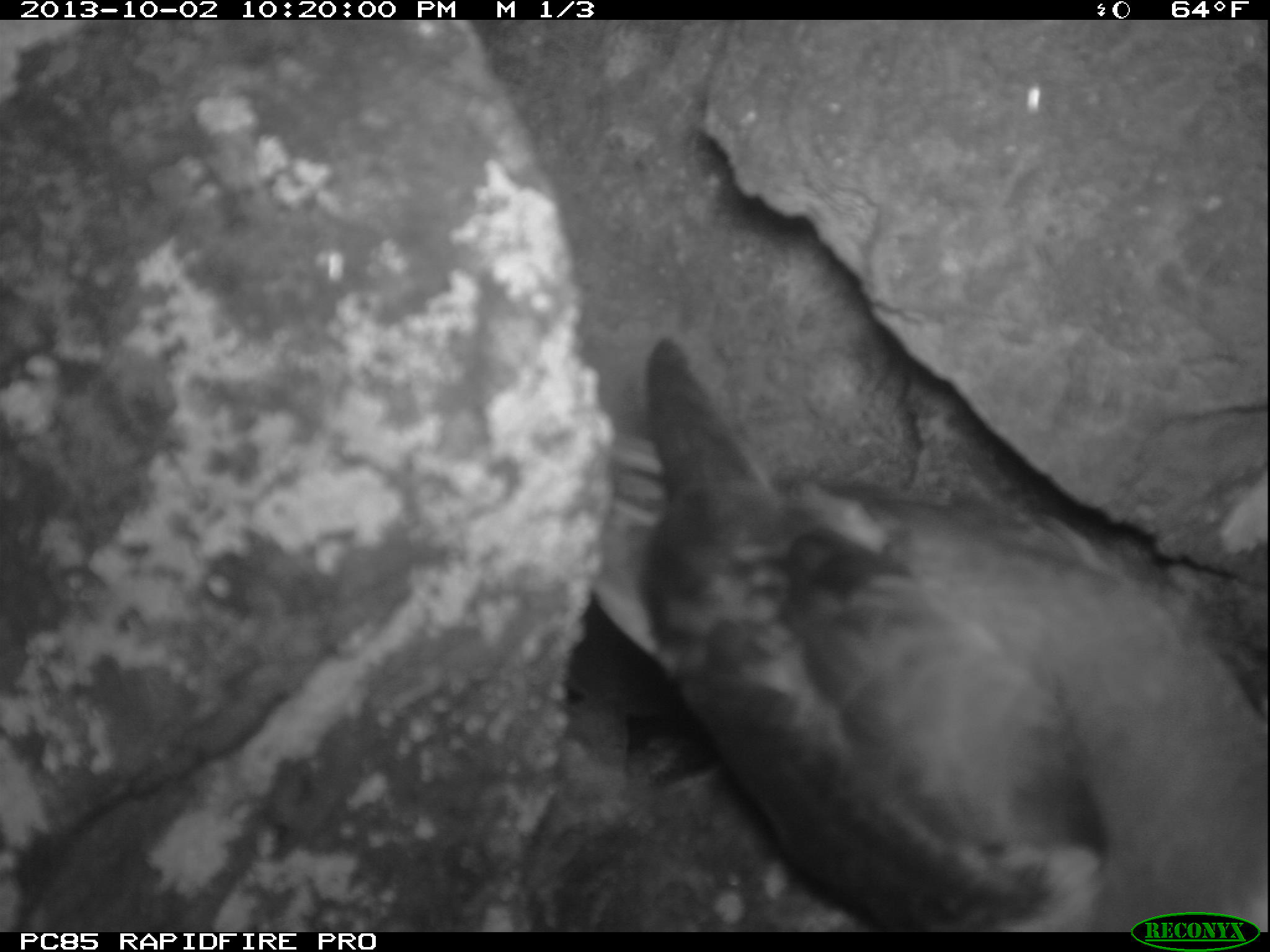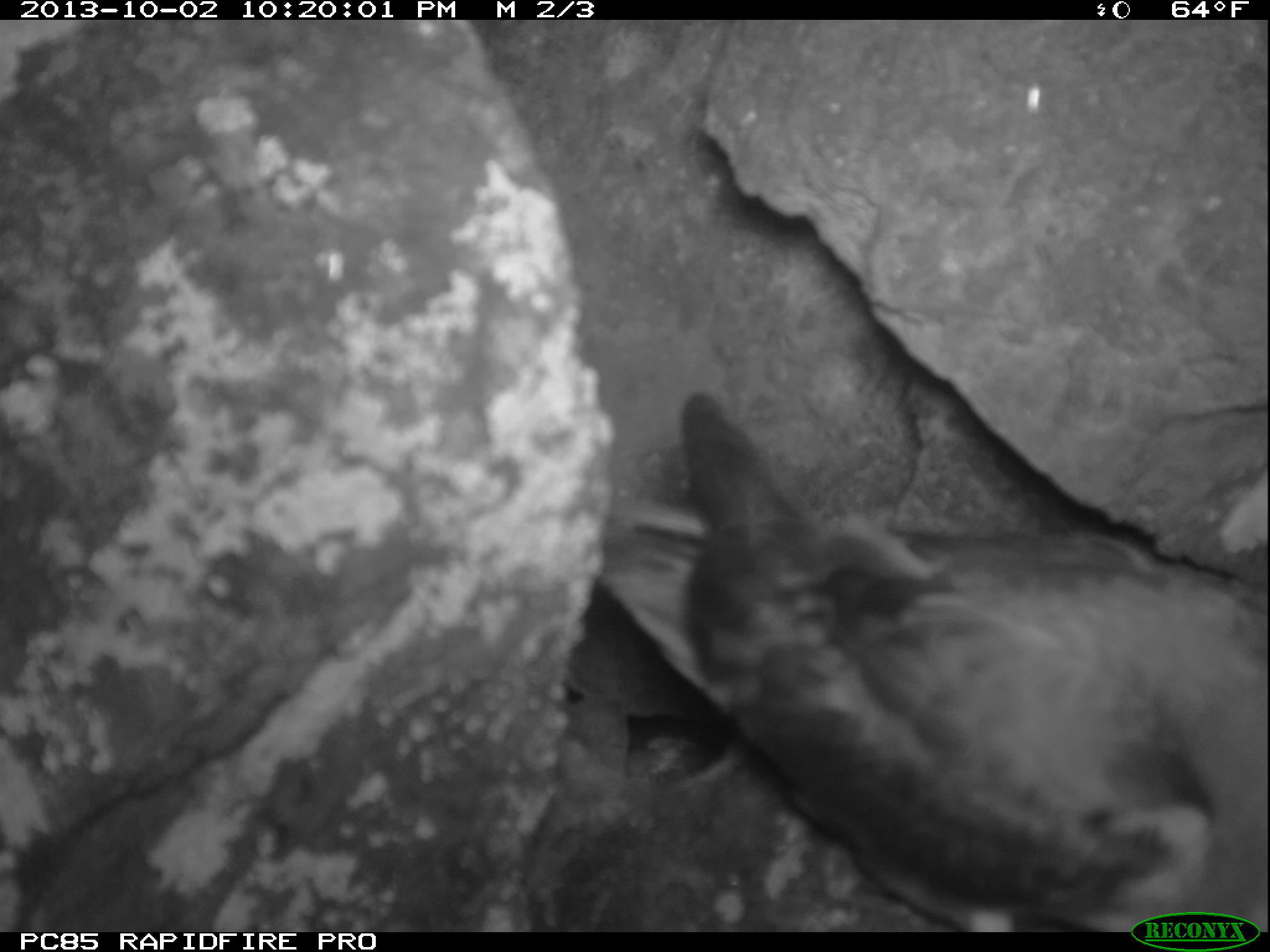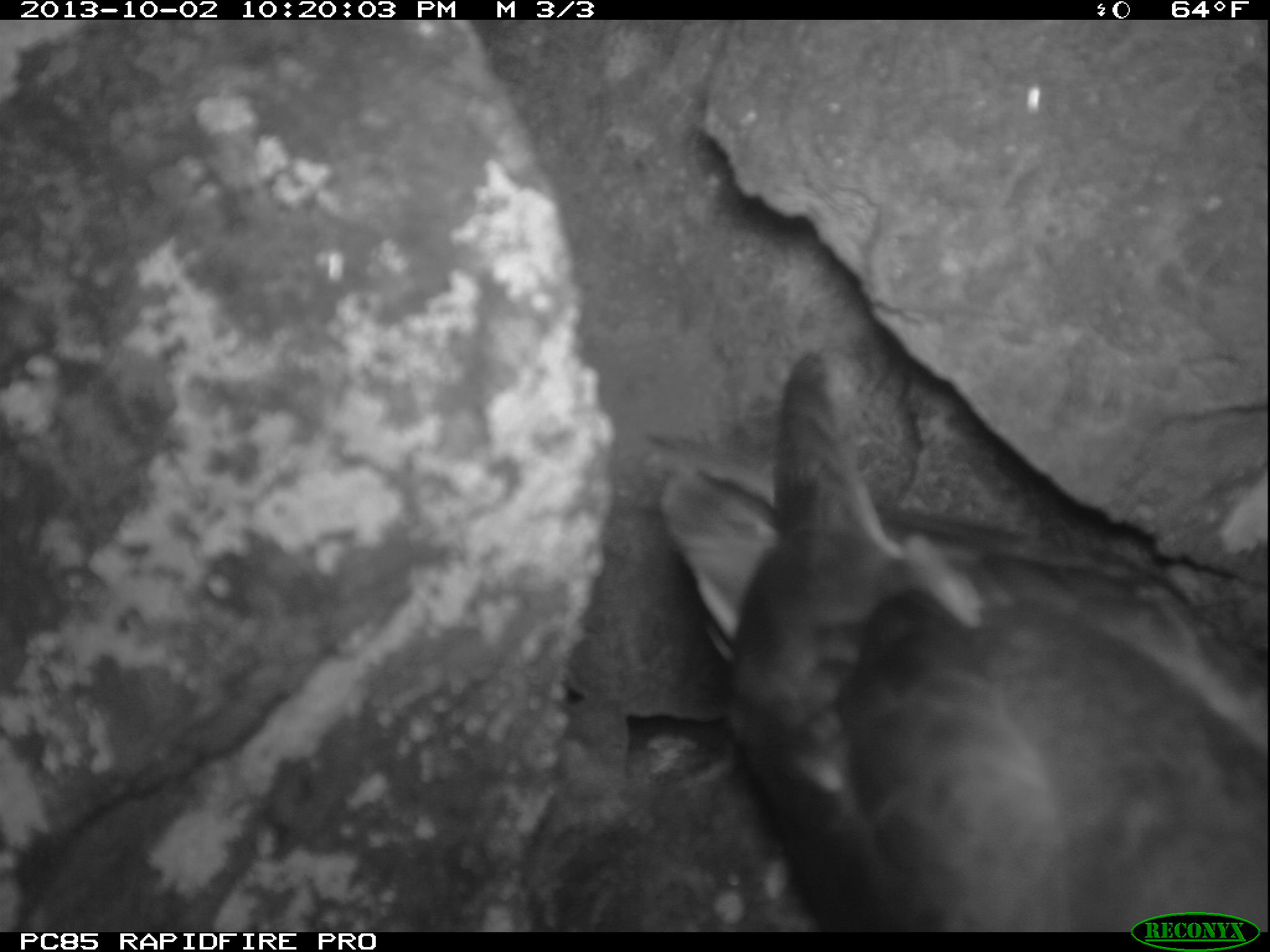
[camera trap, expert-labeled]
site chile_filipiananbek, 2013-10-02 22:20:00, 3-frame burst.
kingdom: Animalia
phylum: Chordata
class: Aves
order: Procellariiformes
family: Procellariidae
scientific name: Procellariidae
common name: petrel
Petrel (Procellariidae).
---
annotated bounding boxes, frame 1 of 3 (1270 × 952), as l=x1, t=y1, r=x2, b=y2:
petrel: l=564, t=330, r=1266, b=934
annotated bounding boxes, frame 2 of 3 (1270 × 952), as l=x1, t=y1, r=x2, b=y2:
petrel: l=532, t=373, r=1268, b=927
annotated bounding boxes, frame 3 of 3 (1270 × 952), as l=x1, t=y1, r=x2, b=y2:
petrel: l=554, t=328, r=1270, b=929